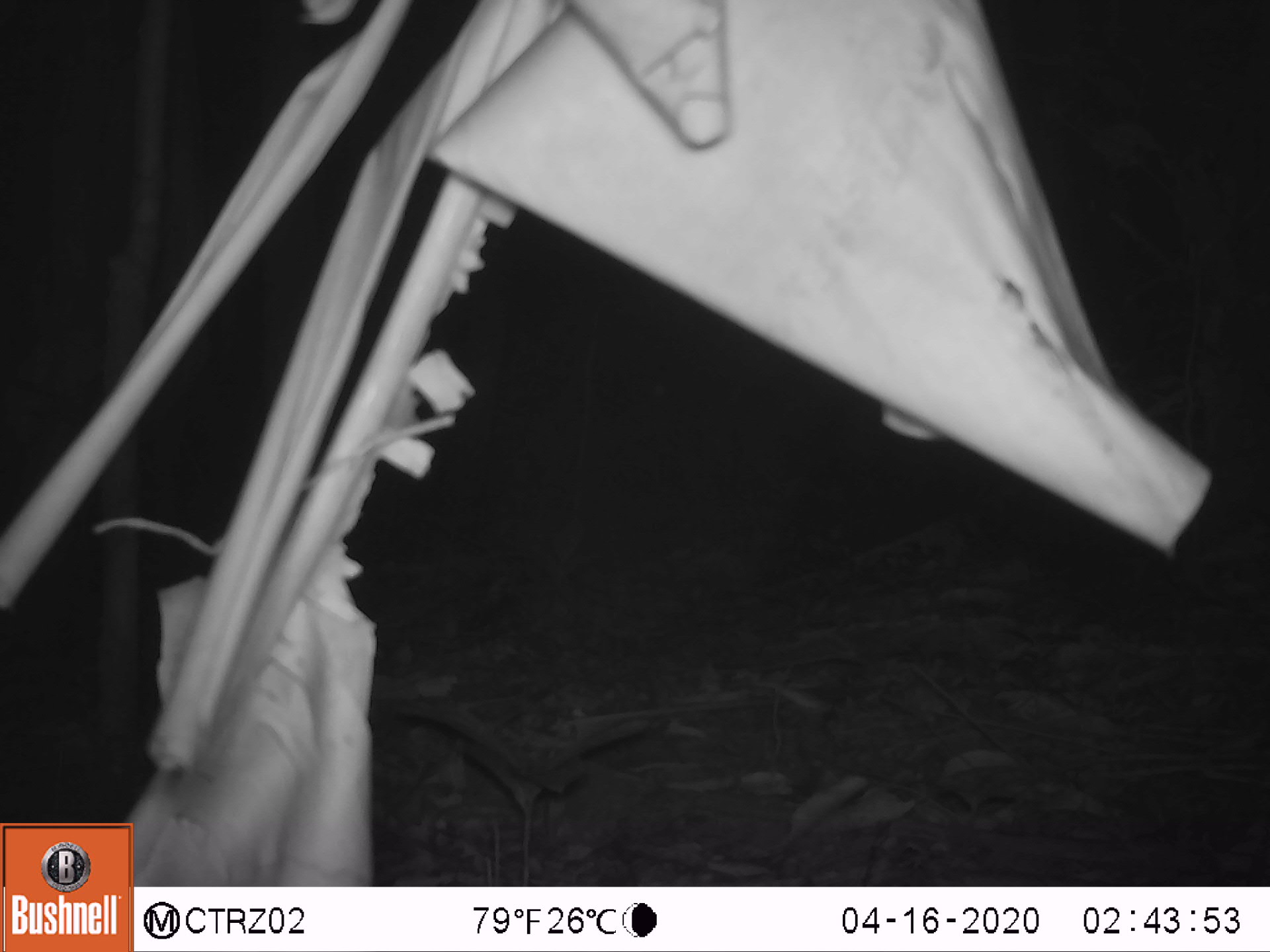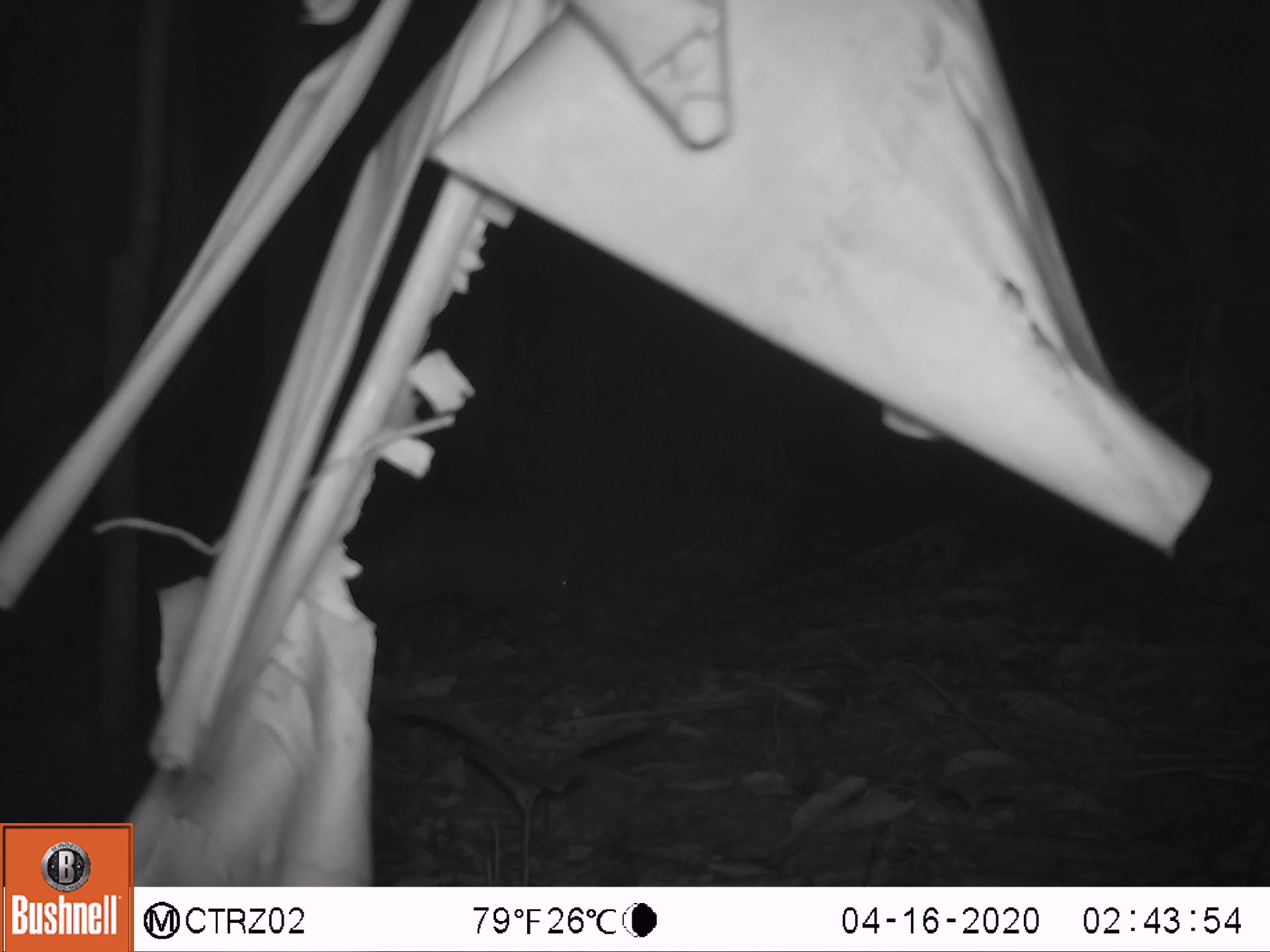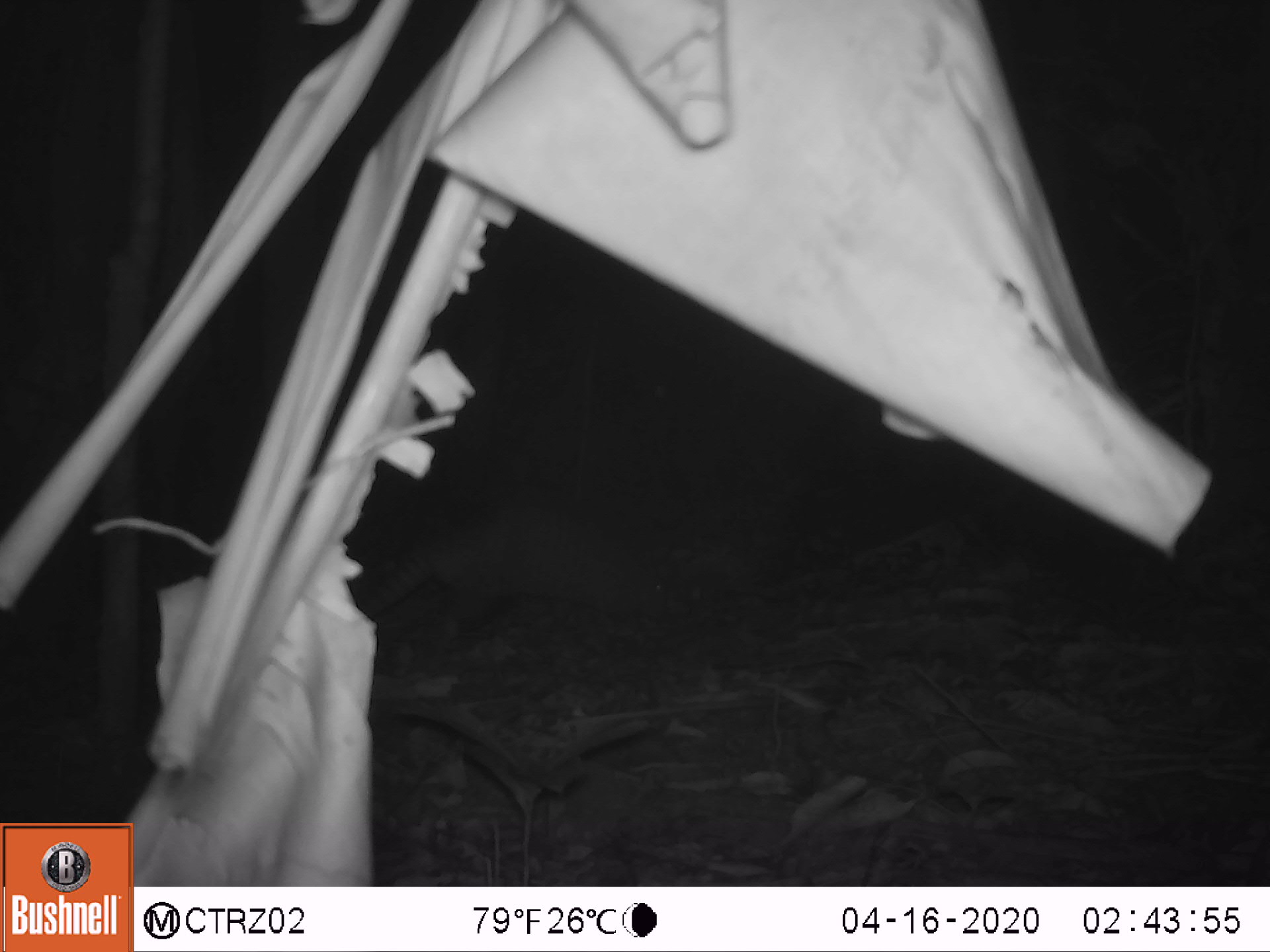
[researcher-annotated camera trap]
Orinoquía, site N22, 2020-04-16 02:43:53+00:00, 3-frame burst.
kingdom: Animalia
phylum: Chordata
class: Mammalia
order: Cingulata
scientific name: Cingulata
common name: armadillo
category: unknown armadillo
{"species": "unknown armadillo (armadillo) (Cingulata)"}